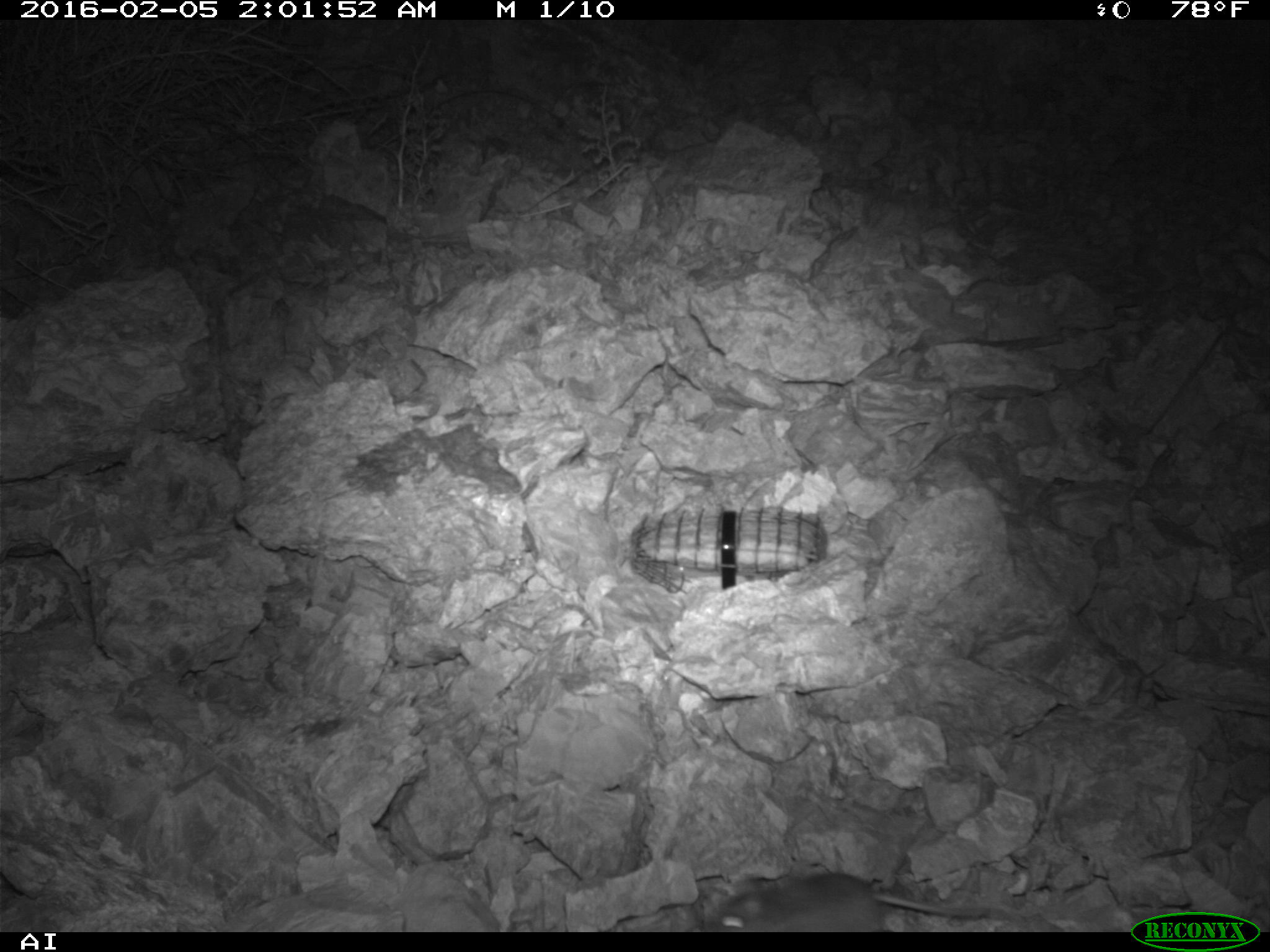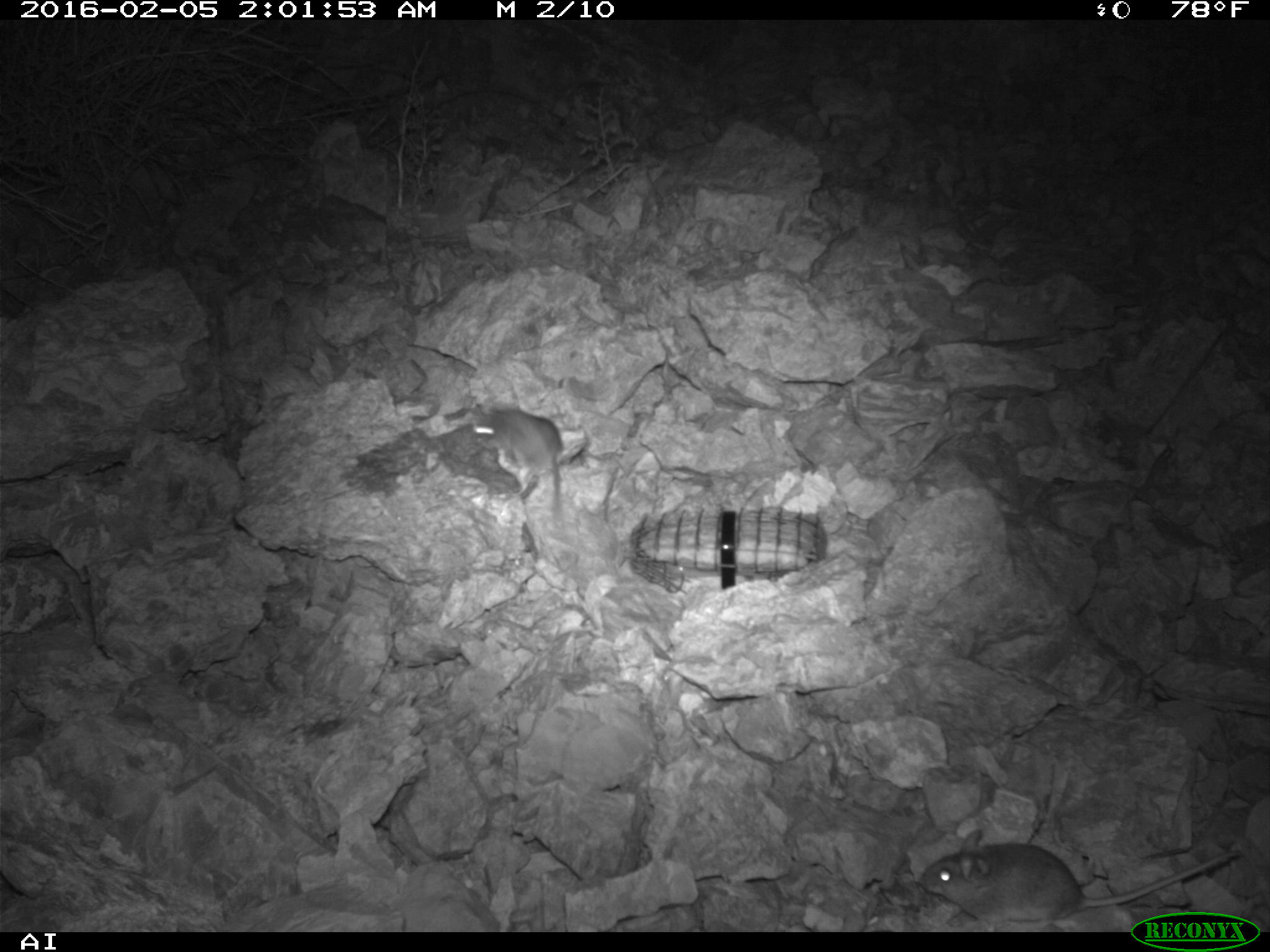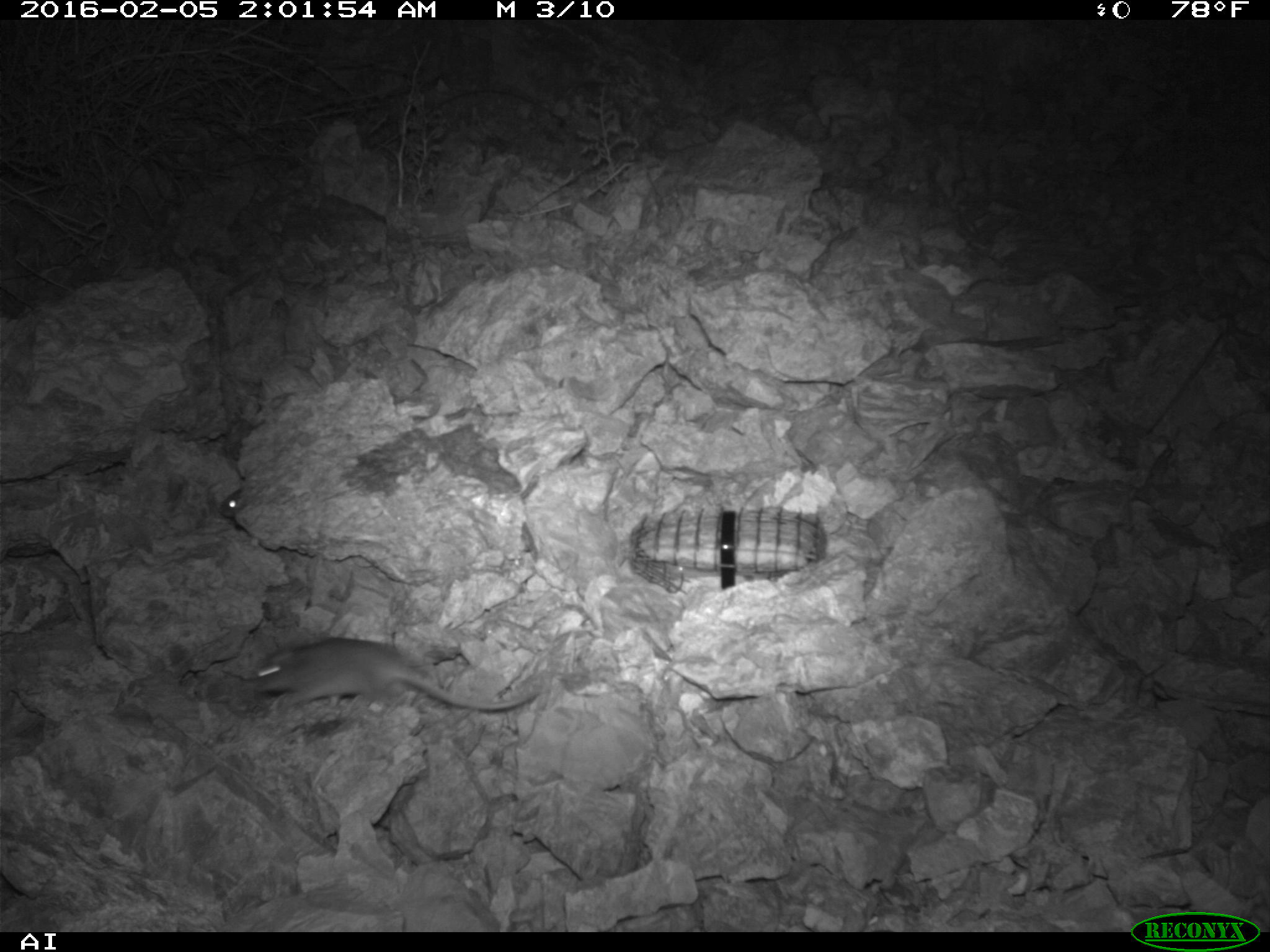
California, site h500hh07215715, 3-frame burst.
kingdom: Animalia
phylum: Chordata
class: Mammalia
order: Rodentia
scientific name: Rodentia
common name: rodent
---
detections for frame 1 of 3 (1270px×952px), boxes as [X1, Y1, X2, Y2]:
rodent: [704, 871, 991, 930]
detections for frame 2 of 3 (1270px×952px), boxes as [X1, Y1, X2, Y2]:
rodent: [920, 829, 1240, 932]; [470, 403, 561, 513]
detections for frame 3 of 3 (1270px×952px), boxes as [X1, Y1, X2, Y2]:
rodent: [251, 637, 538, 710]; [219, 488, 242, 518]